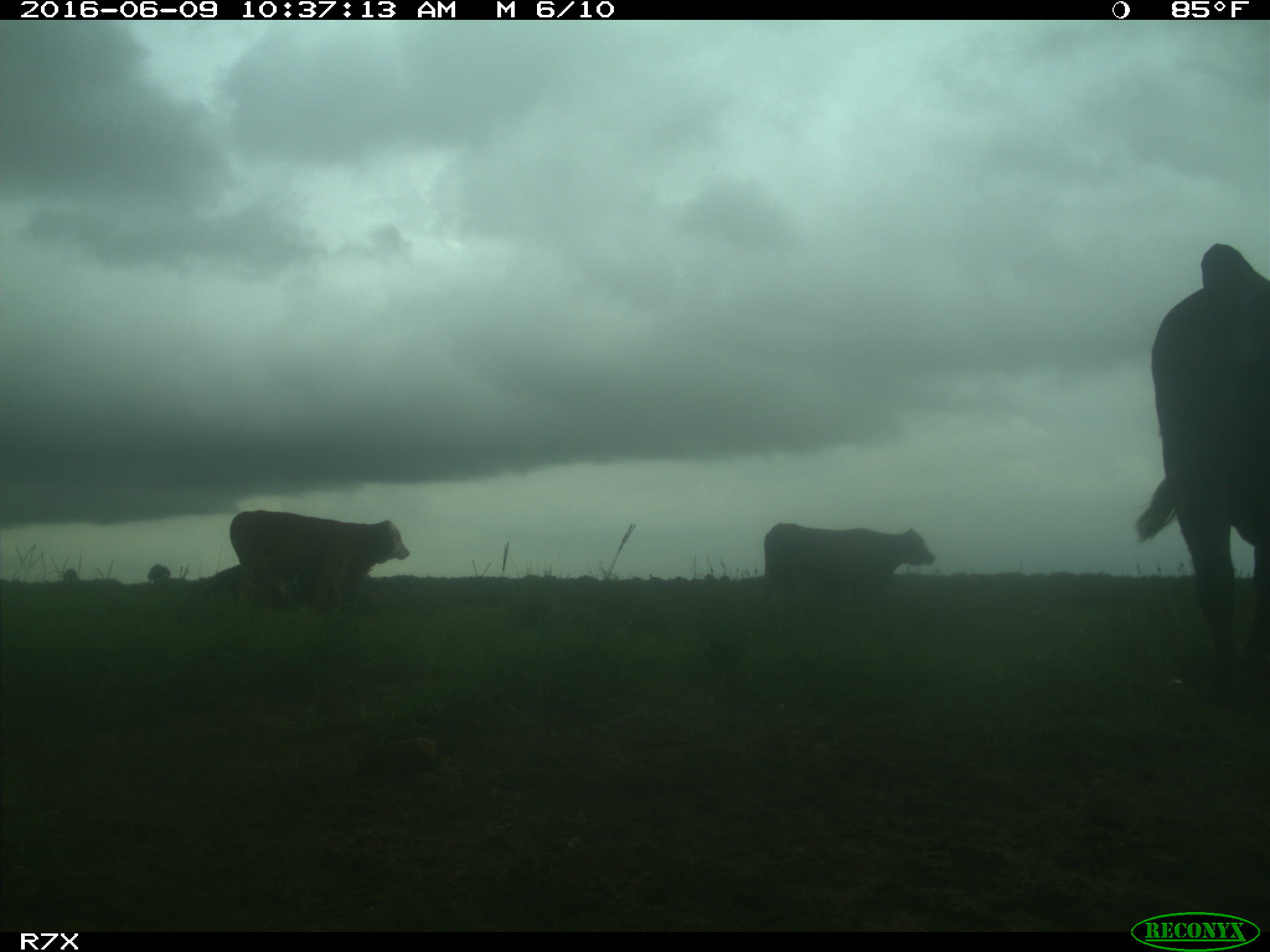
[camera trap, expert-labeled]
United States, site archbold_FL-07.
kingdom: Animalia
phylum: Chordata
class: Mammalia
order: Artiodactyla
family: Bovidae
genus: Bos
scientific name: Bos taurus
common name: domestic cow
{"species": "Bos taurus (domestic cow)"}